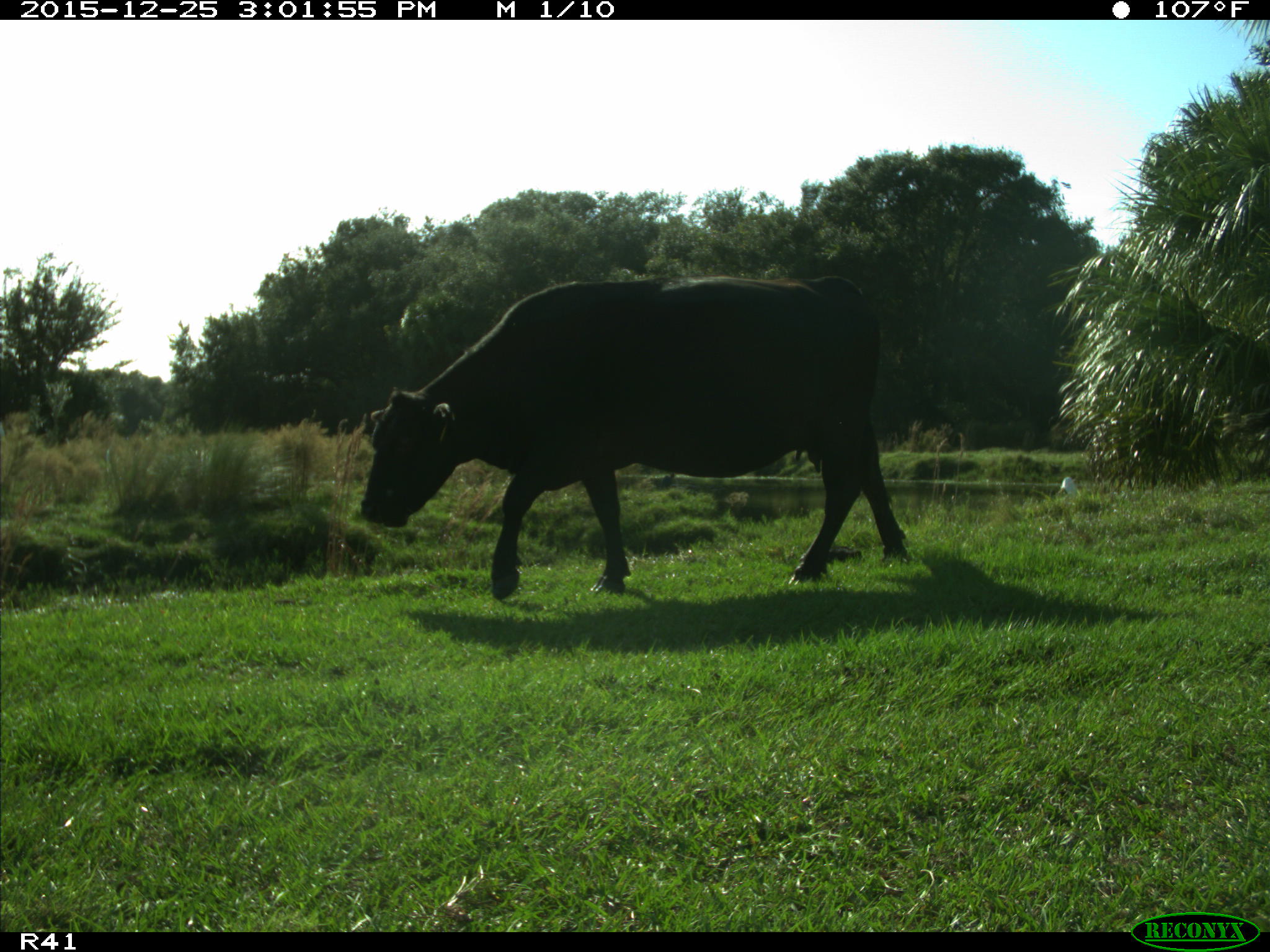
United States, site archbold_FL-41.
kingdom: Animalia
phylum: Chordata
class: Mammalia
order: Artiodactyla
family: Bovidae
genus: Bos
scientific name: Bos taurus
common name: domestic cow